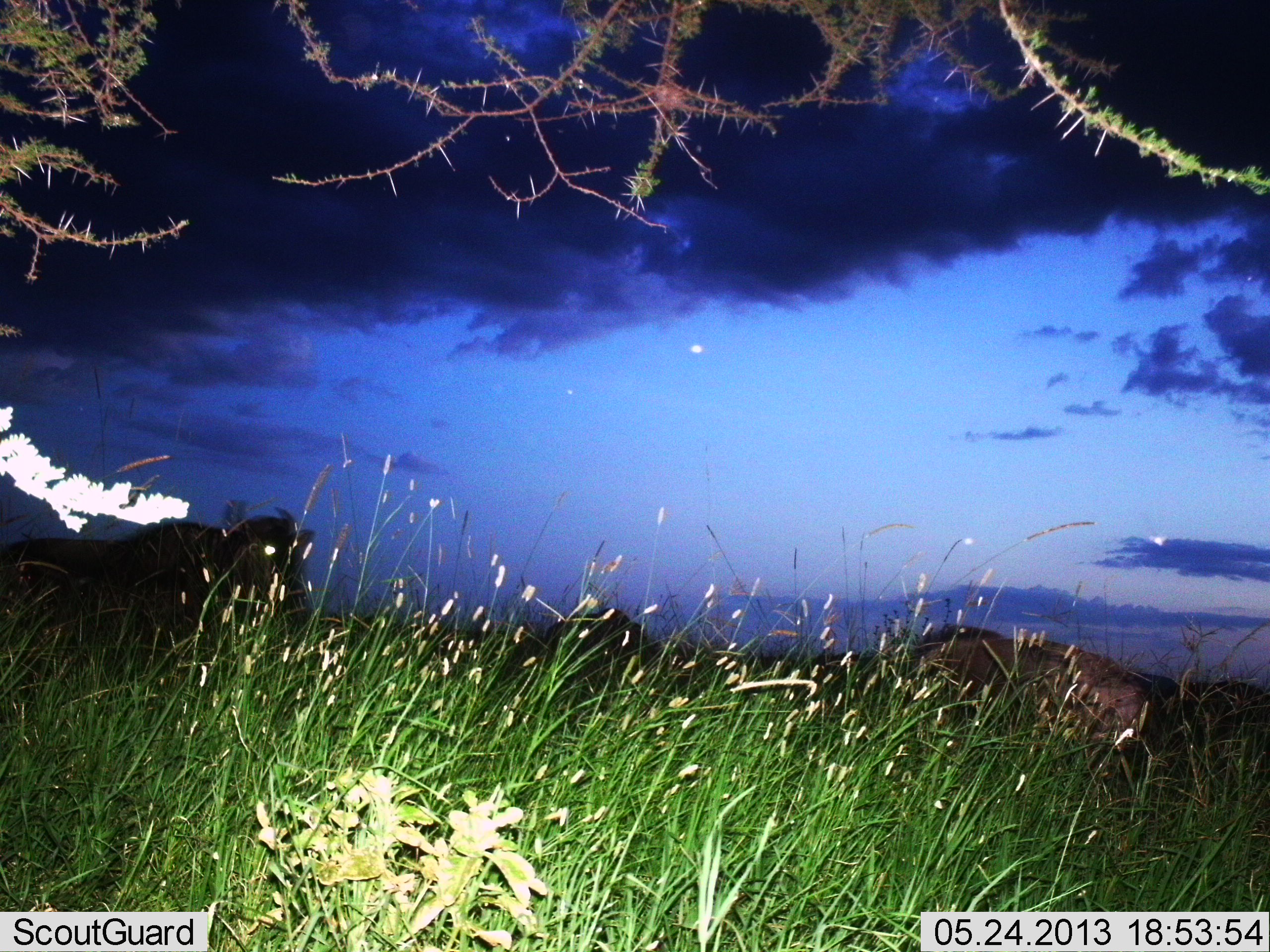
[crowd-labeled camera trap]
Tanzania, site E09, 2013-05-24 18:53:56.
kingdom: Animalia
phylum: Chordata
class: Mammalia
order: Artiodactyla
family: Bovidae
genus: Connochaetes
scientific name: Connochaetes taurinus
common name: blue wildebeest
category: wildebeest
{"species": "wildebeest (blue wildebeest) (Connochaetes taurinus)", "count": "3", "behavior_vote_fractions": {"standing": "52%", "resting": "38%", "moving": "24%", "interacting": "0%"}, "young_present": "0%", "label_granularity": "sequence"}